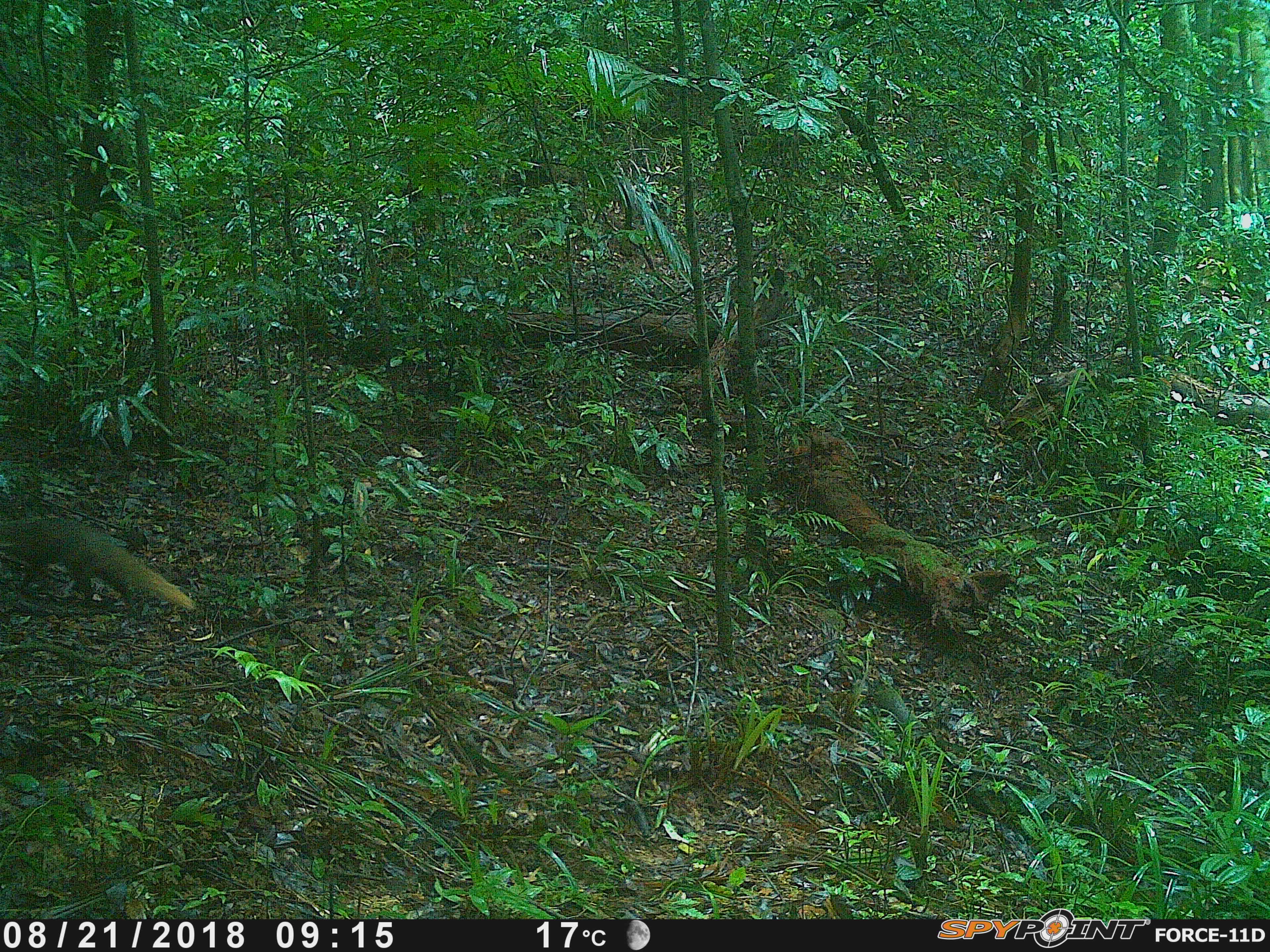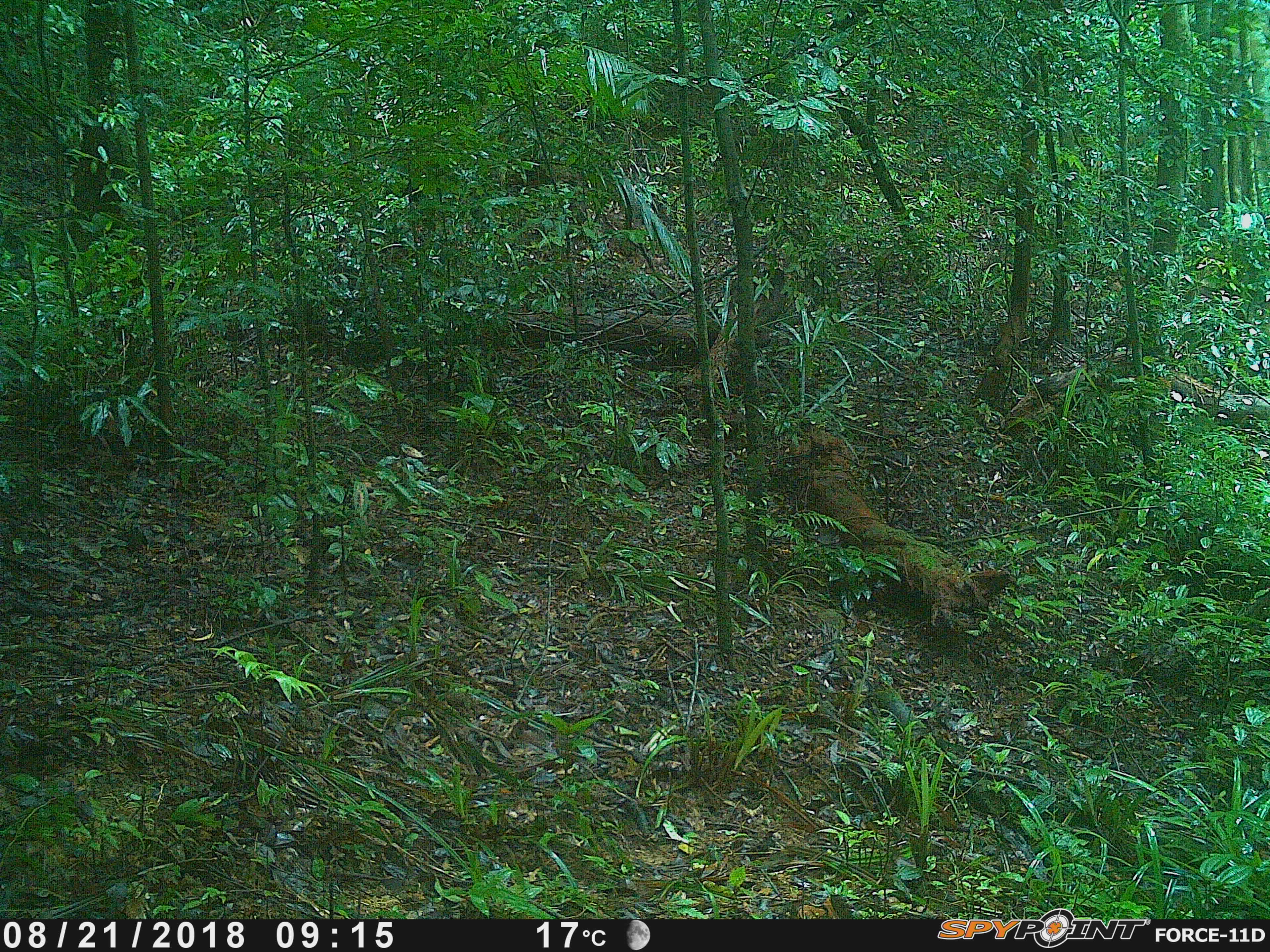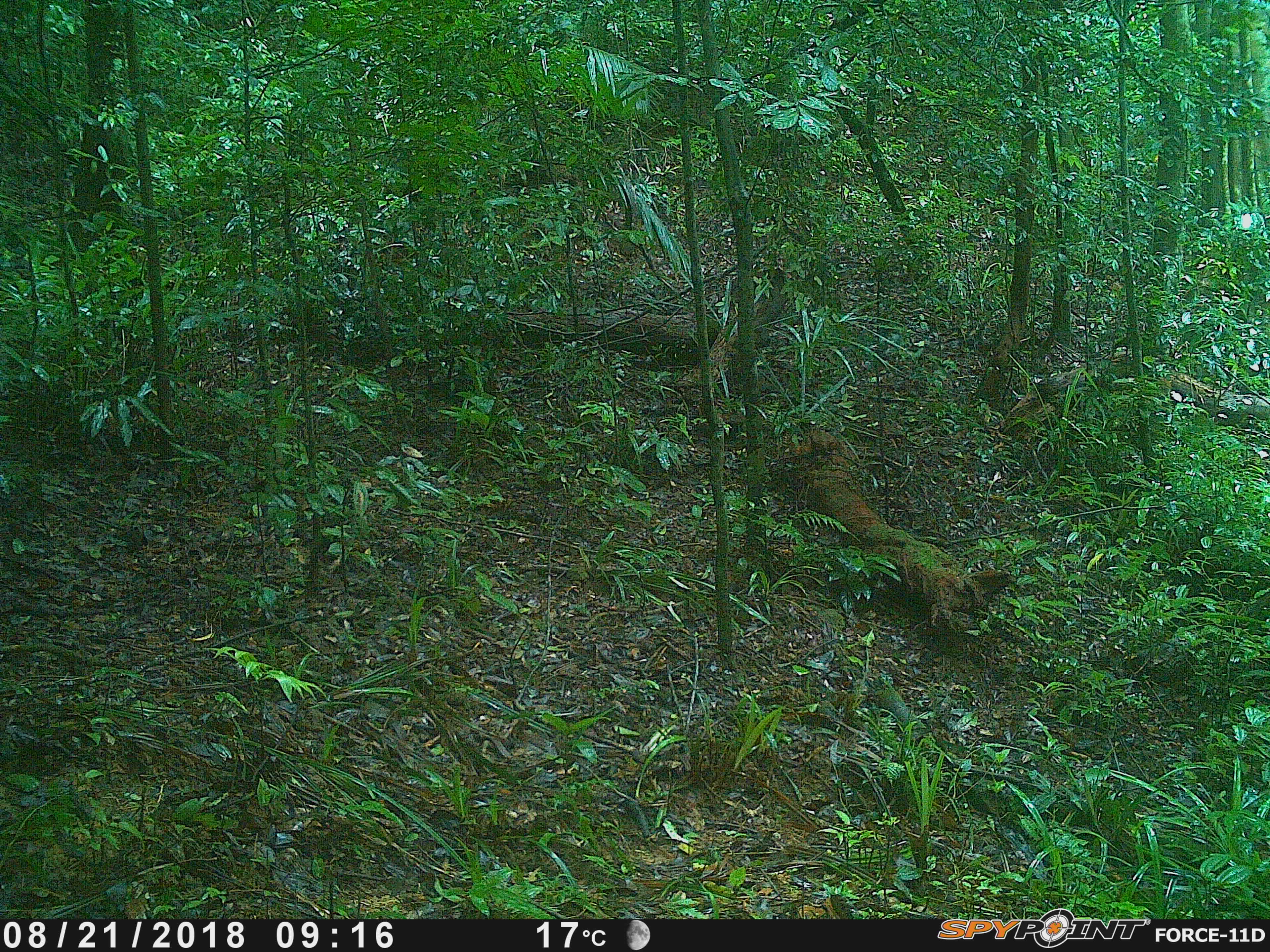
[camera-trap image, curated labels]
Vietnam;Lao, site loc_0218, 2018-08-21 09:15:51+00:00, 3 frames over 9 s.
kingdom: Animalia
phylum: Chordata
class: Mammalia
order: Carnivora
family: Herpestidae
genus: Urva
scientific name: Urva urva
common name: crab-eating mongoose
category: crab eating mongoose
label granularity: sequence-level